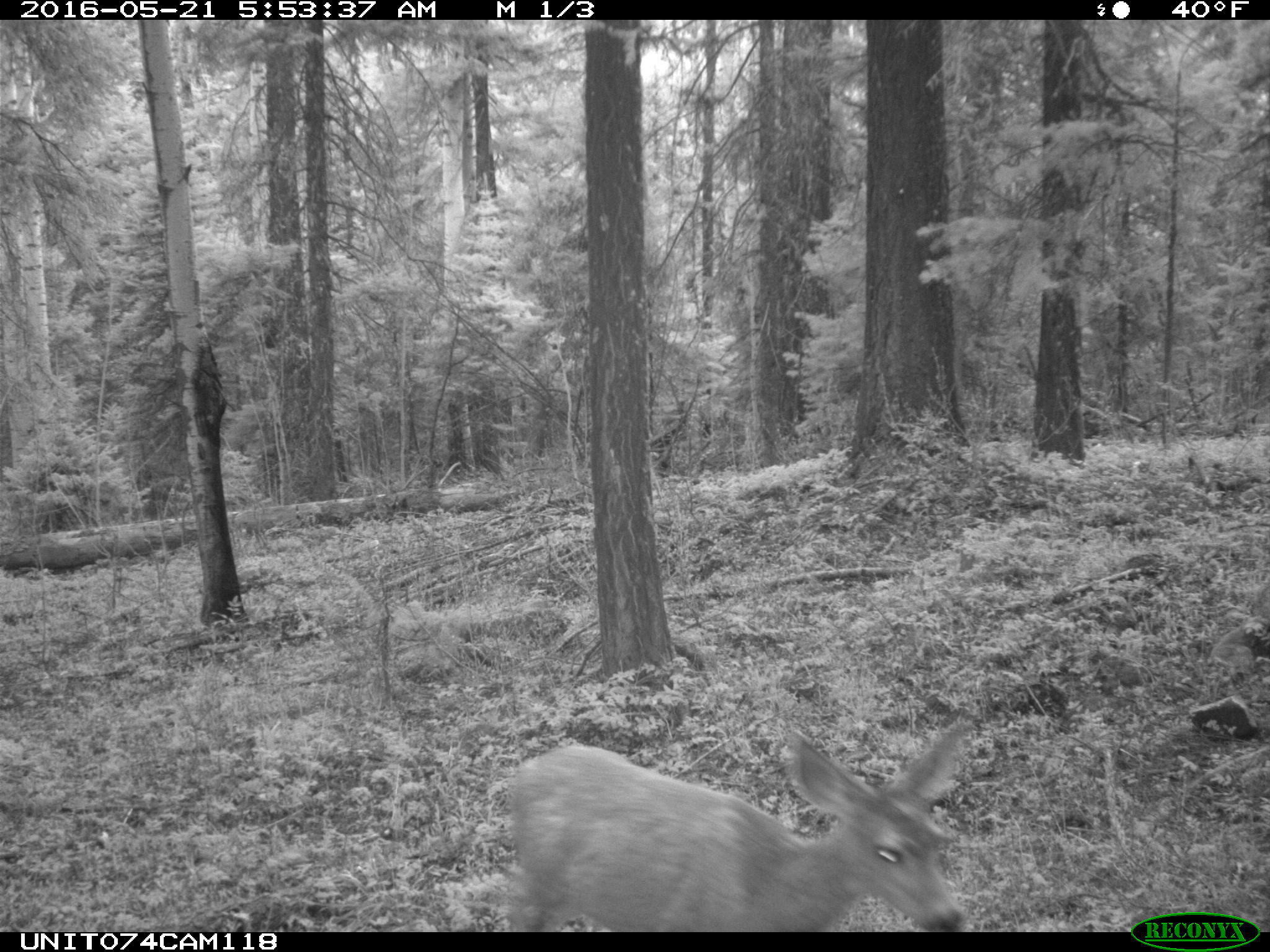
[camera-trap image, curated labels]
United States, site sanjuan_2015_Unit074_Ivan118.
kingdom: Animalia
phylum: Chordata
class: Mammalia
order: Artiodactyla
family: Cervidae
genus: Odocoileus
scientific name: Odocoileus hemionus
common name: mule deer